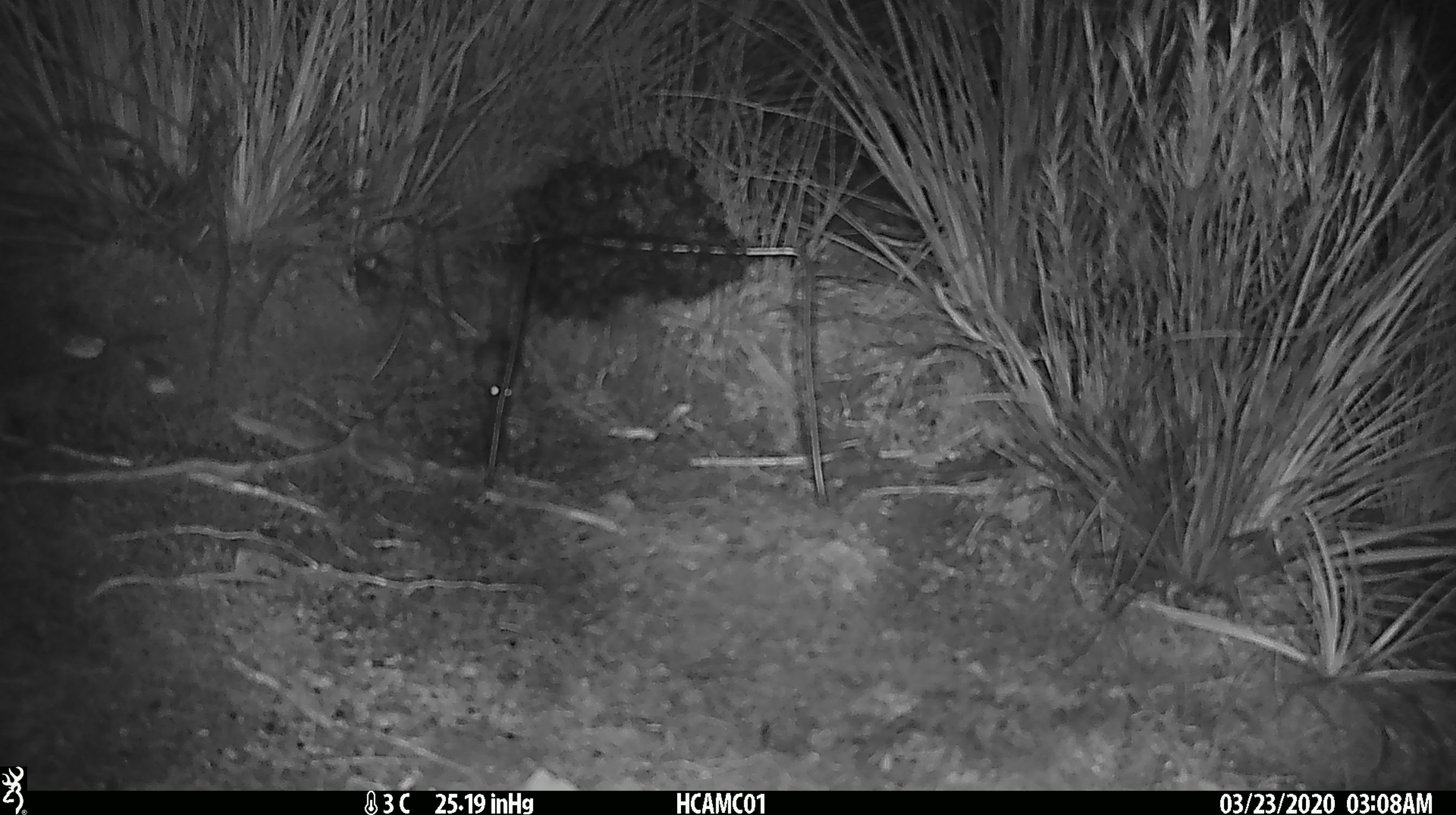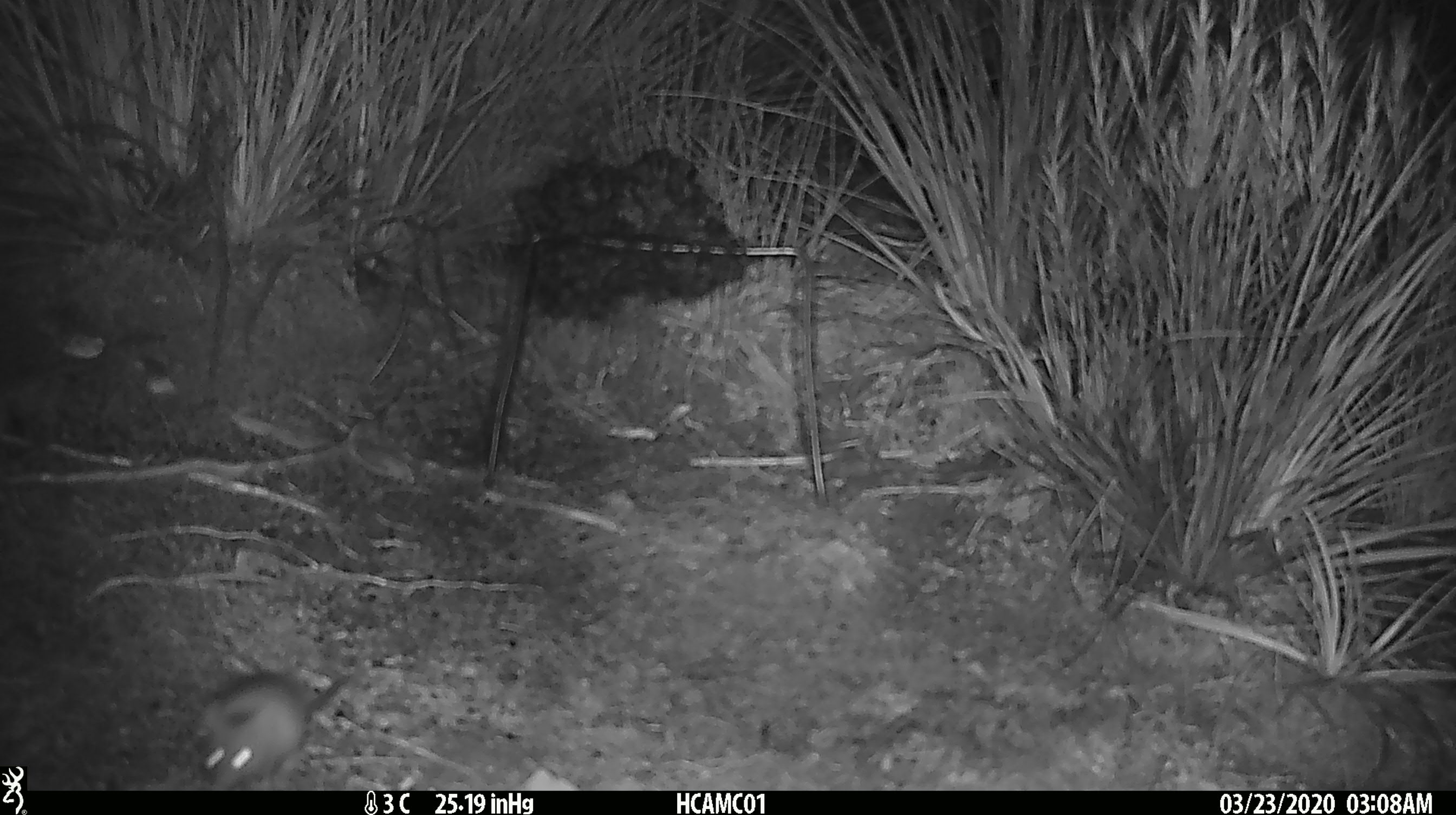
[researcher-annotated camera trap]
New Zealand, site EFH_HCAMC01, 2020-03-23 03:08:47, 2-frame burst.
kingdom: Animalia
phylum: Chordata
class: Mammalia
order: Rodentia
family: Muridae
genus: Mus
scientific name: Mus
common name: mouse